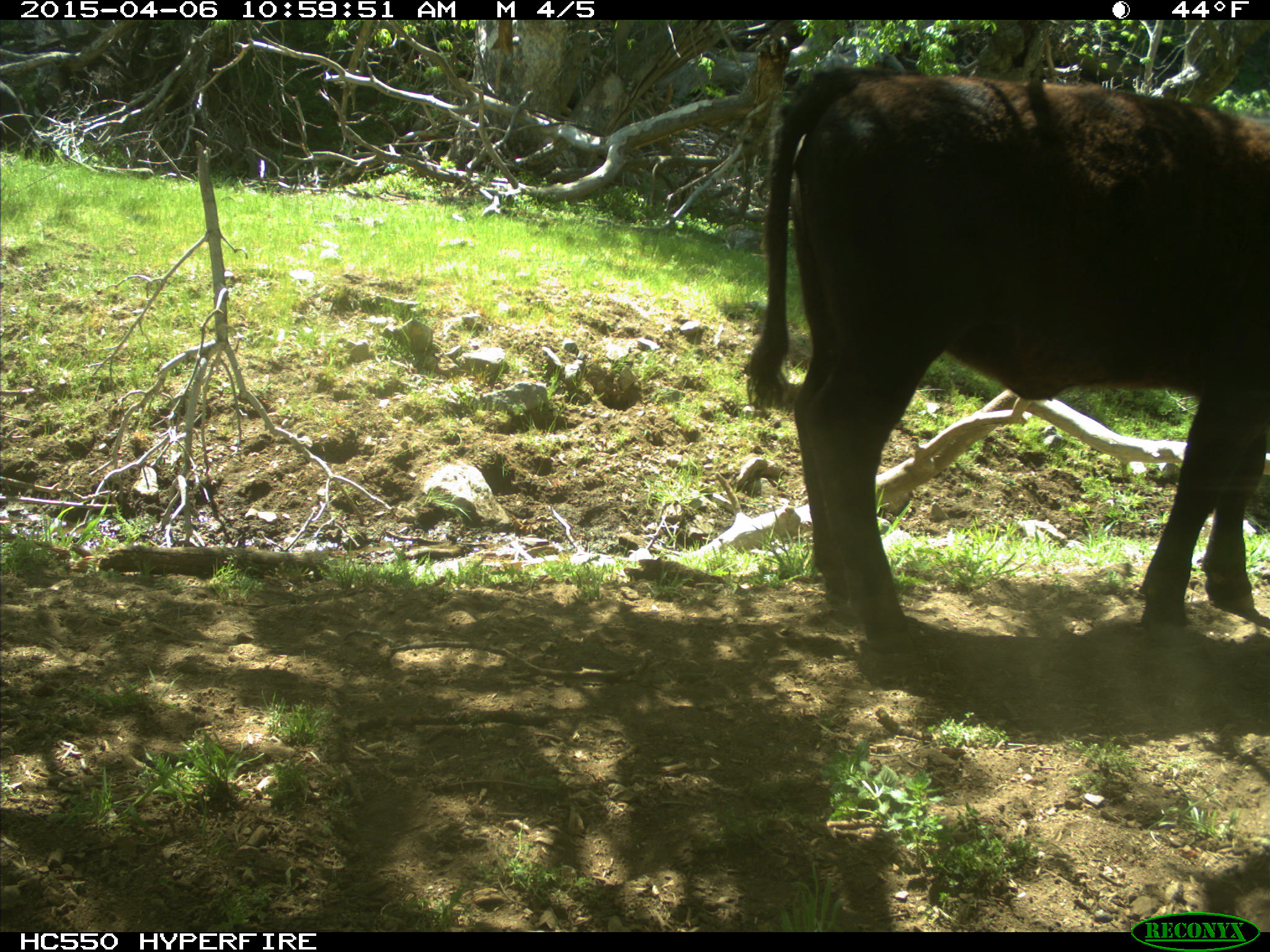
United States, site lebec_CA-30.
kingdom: Animalia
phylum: Chordata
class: Mammalia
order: Artiodactyla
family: Bovidae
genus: Bos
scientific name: Bos taurus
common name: domestic cow